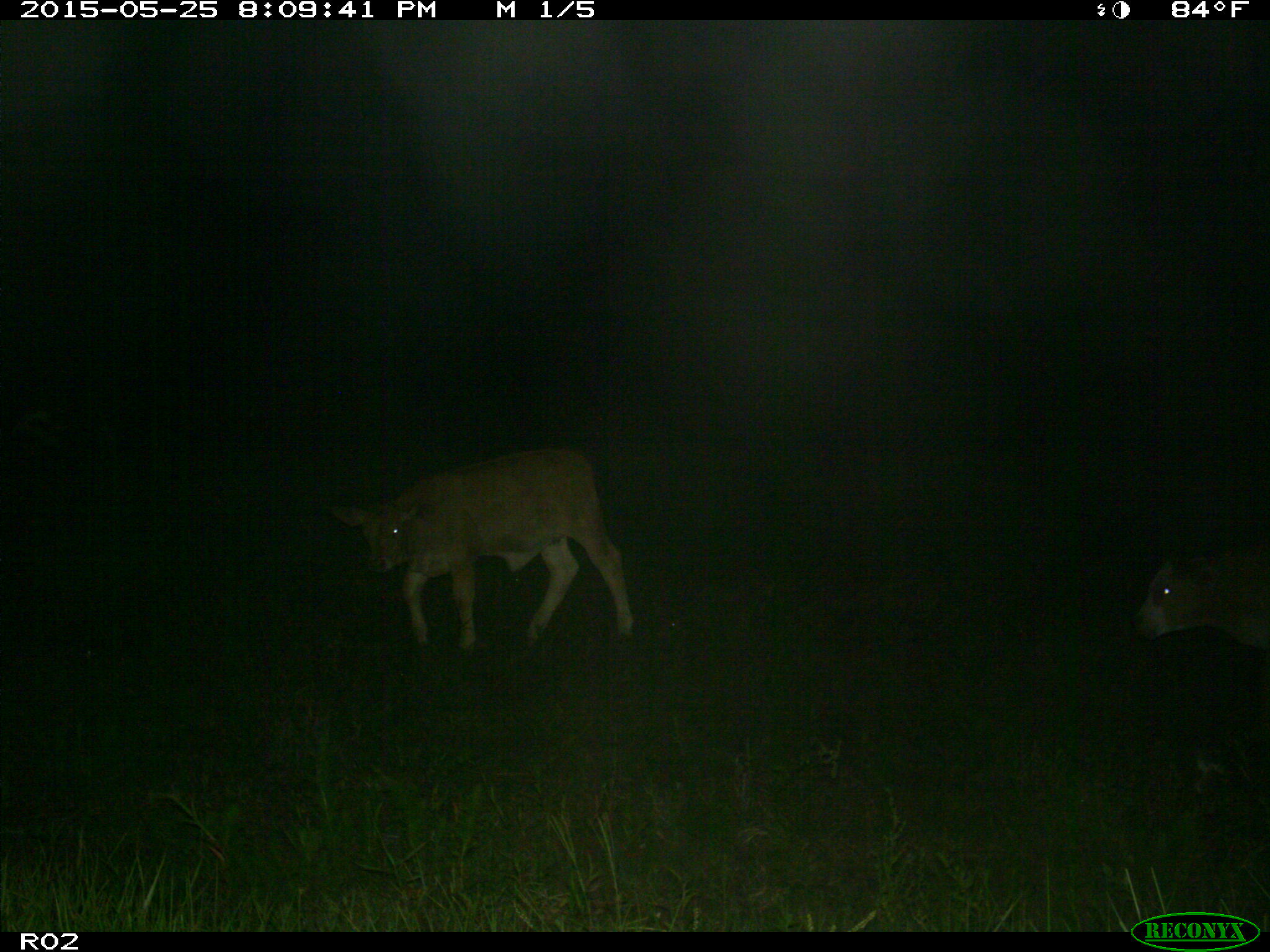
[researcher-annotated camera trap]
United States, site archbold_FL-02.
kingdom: Animalia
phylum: Chordata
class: Mammalia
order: Artiodactyla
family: Bovidae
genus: Bos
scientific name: Bos taurus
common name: domestic cow